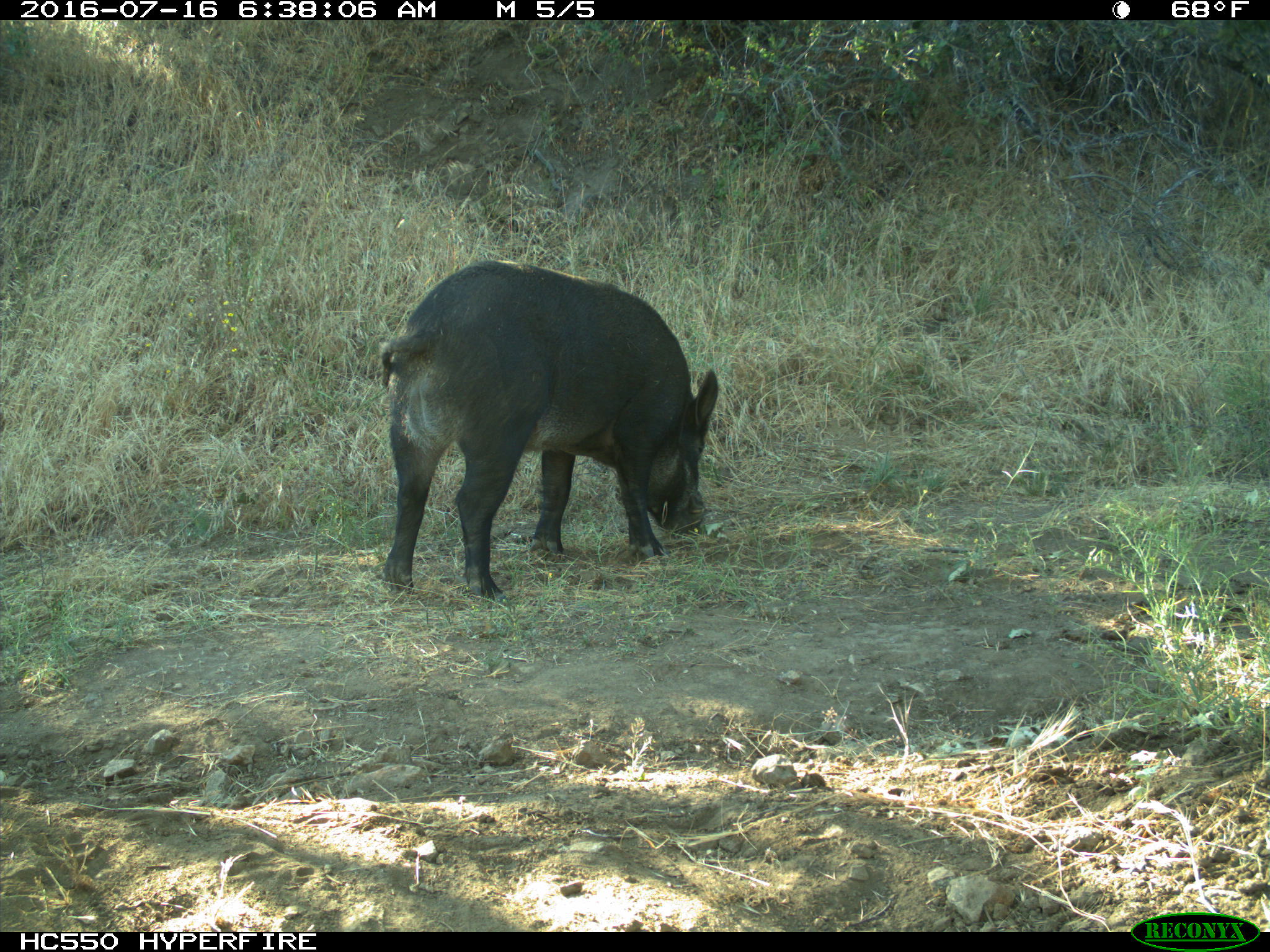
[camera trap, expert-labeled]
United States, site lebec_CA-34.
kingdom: Animalia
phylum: Chordata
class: Mammalia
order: Artiodactyla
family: Suidae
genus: Sus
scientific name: Sus scrofa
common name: wild boar